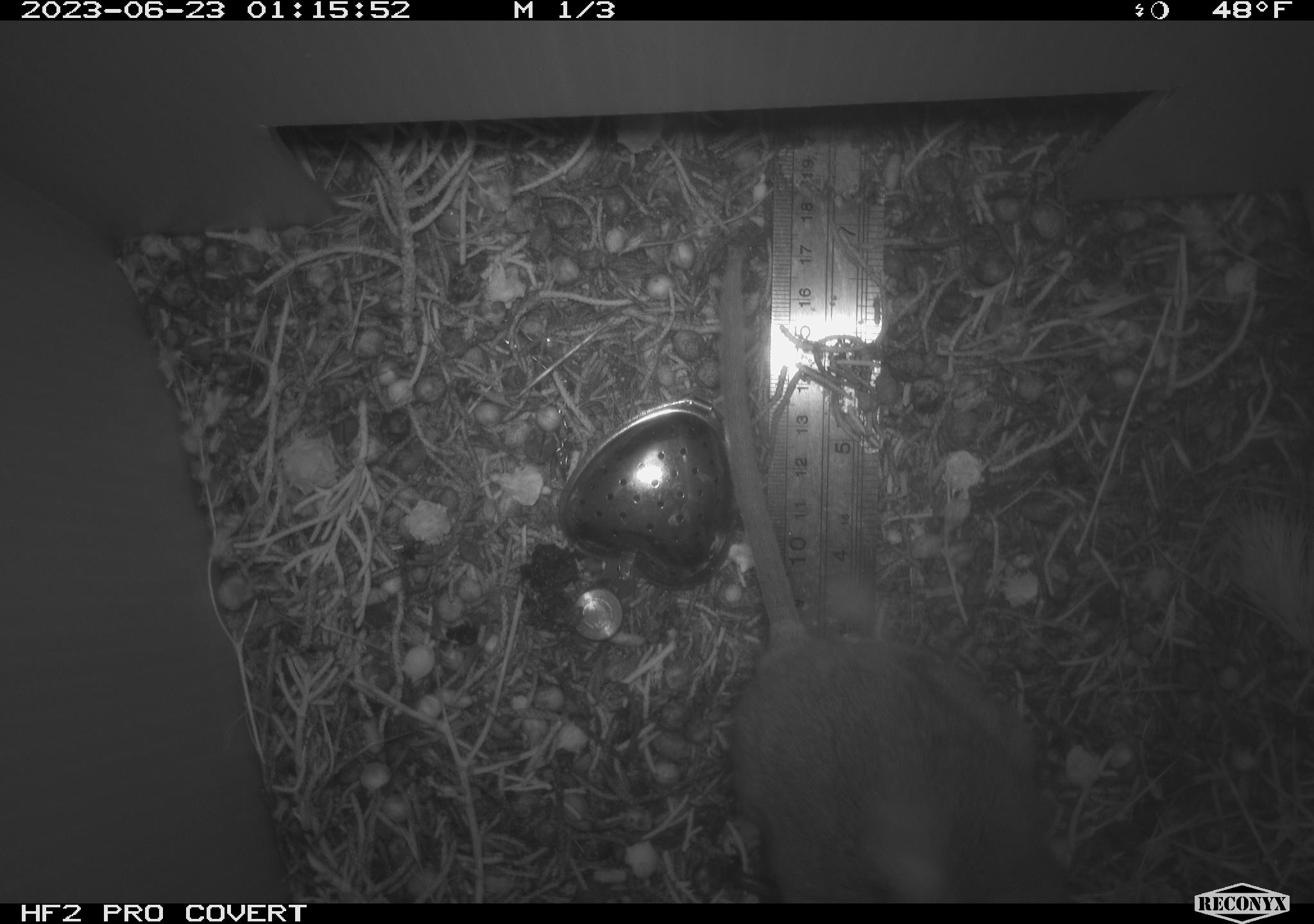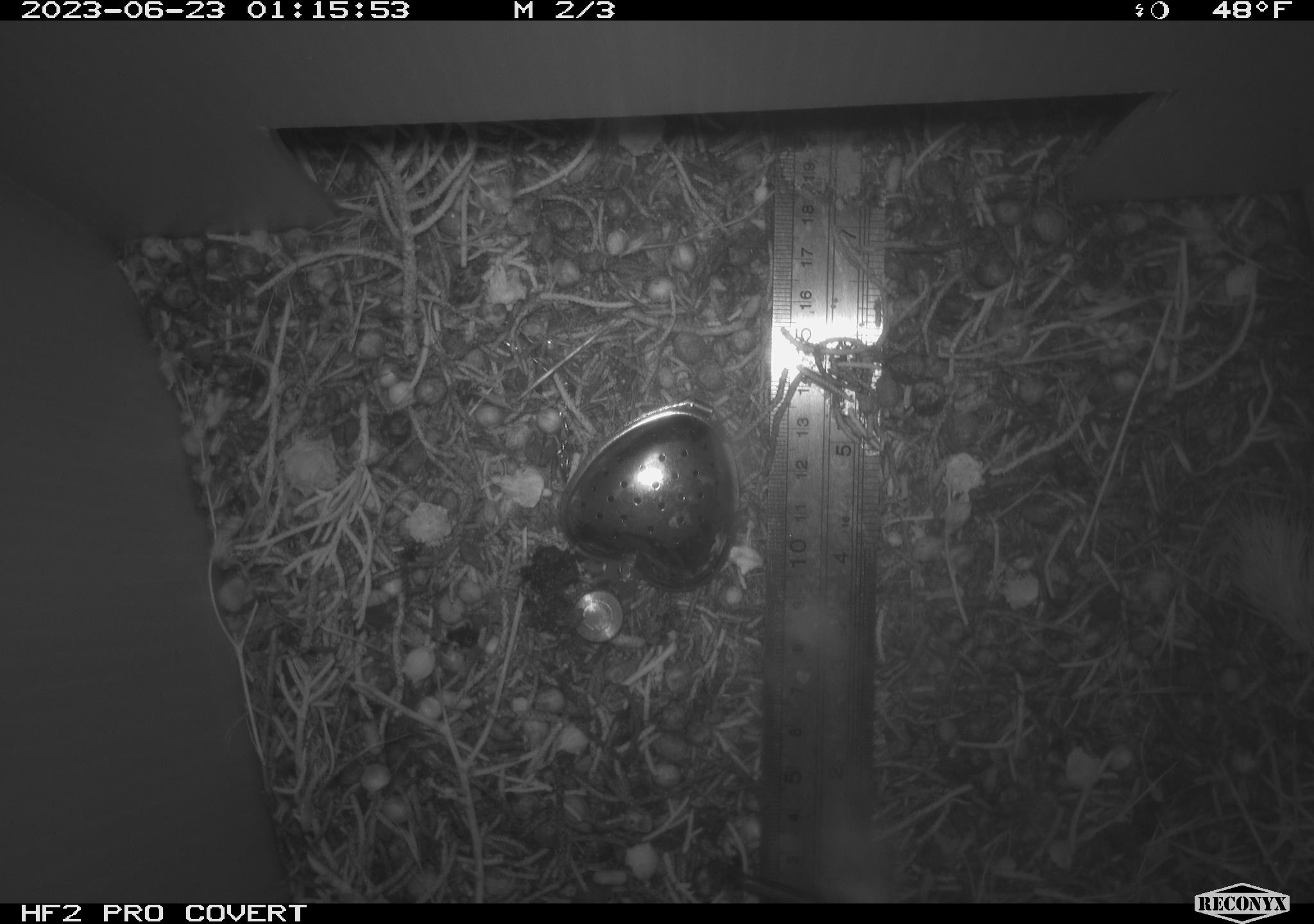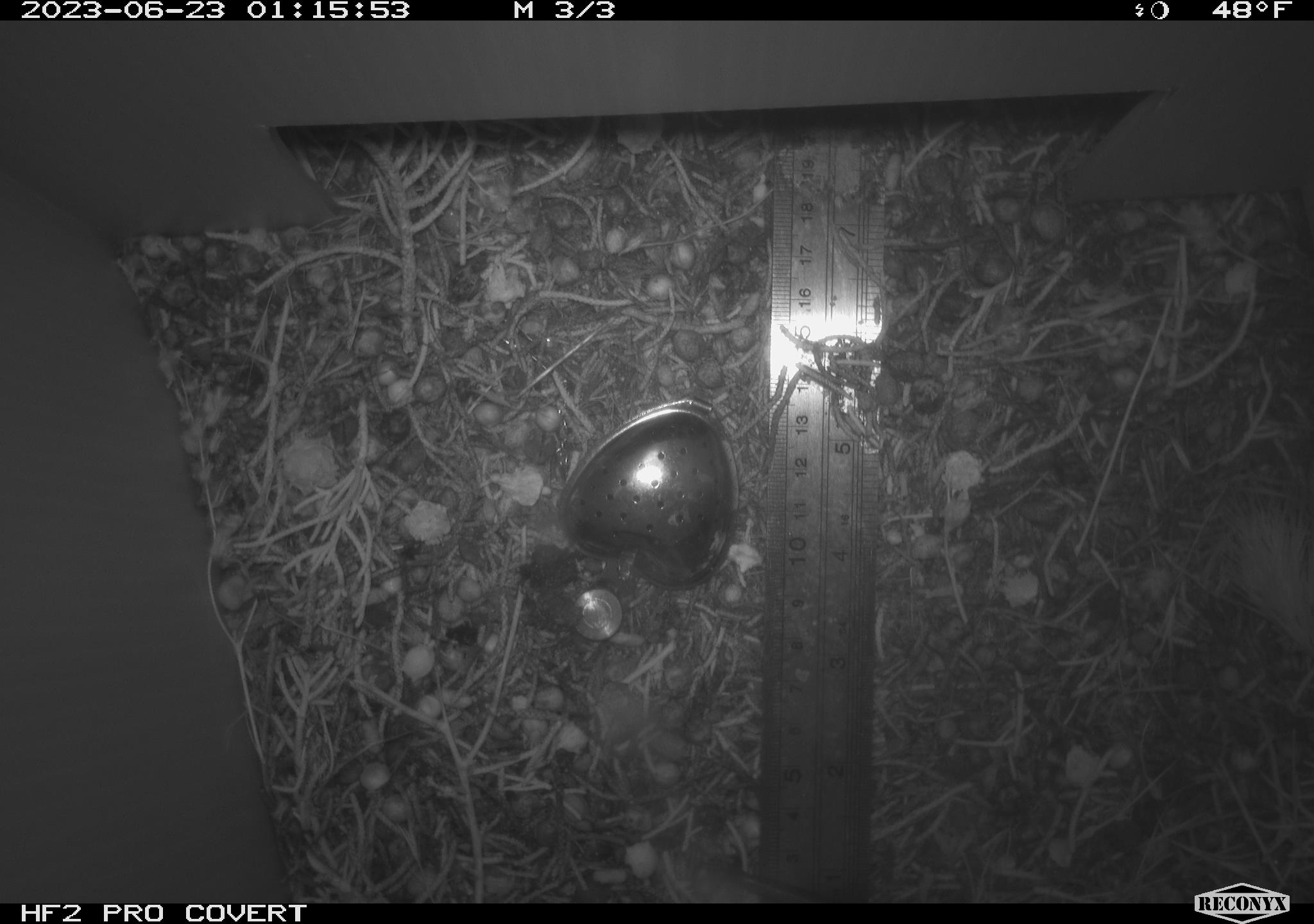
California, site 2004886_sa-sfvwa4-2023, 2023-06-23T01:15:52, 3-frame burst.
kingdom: Animalia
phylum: Chordata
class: Mammalia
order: Rodentia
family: Cricetidae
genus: Neotoma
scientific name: Neotoma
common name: pack rat or woodrat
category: neotoma species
Neotoma species (pack rat or woodrat) (Neotoma).